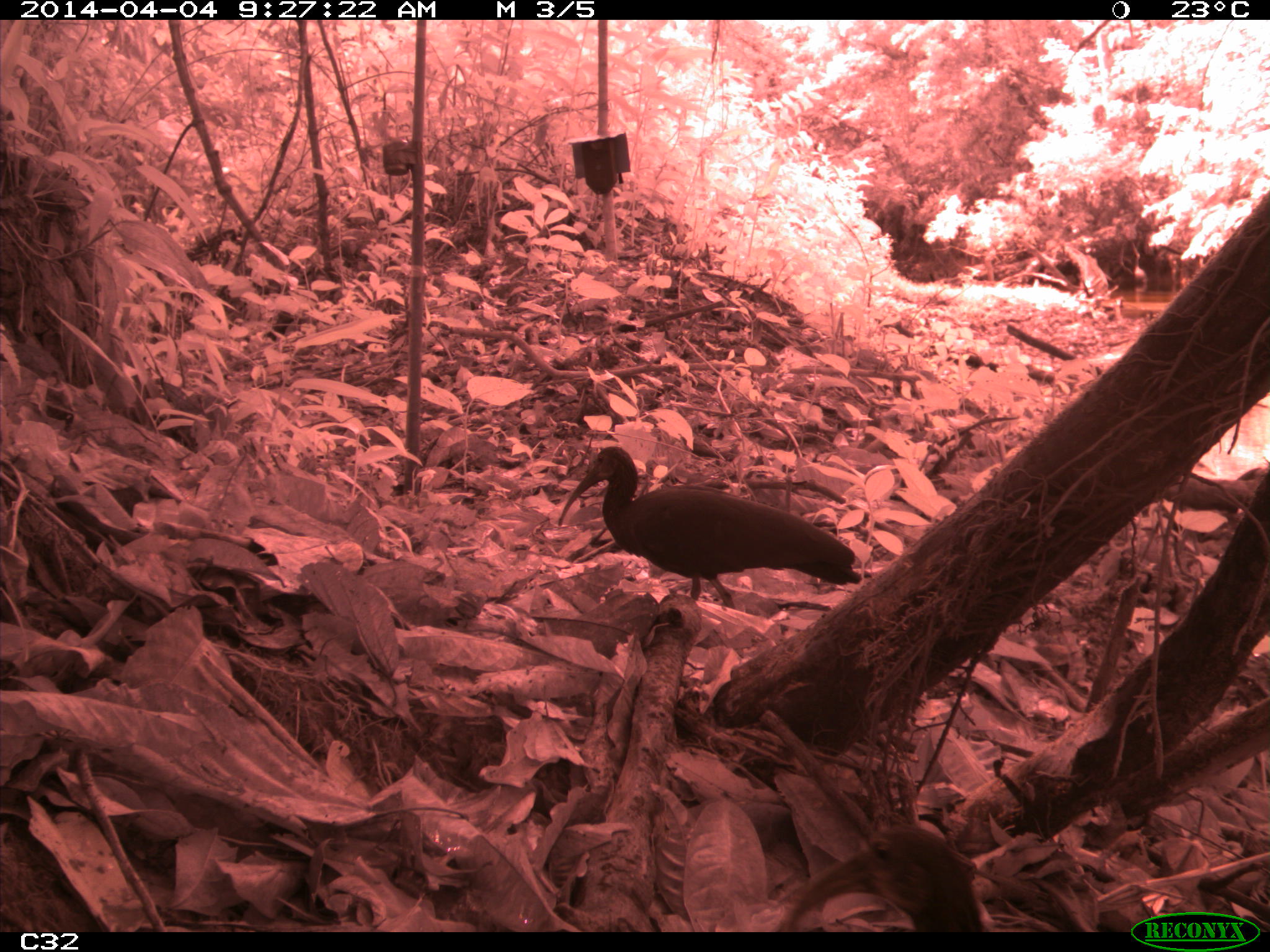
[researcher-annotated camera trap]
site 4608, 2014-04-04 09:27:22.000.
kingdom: Animalia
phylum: Chordata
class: Aves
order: Pelecaniformes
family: Threskiornithidae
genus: Mesembrinibis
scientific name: Mesembrinibis cayennensis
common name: green ibis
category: mesembrinis cayannensis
Mesembrinis cayannensis (green ibis) (Mesembrinibis cayennensis), count 2, age adult.